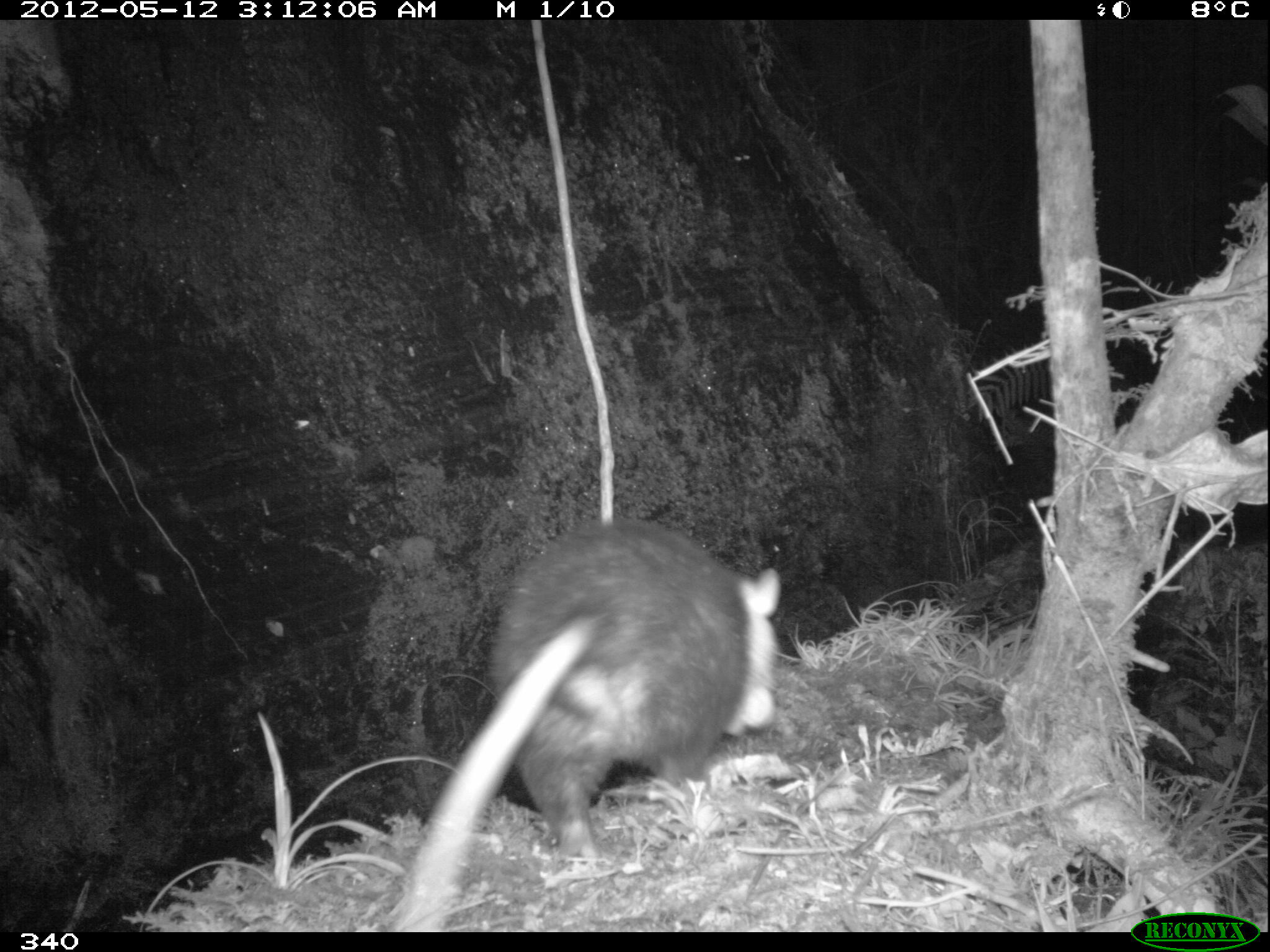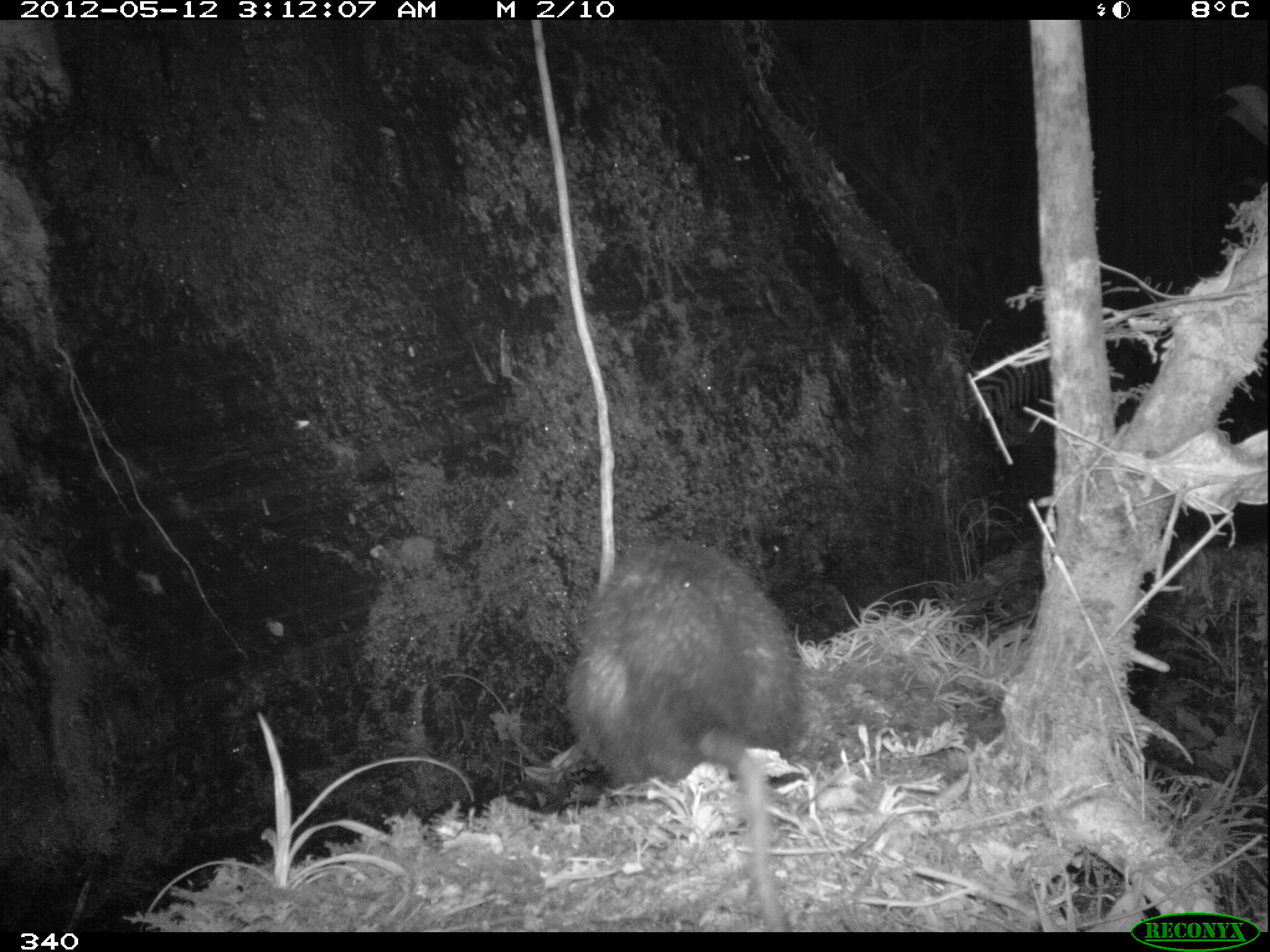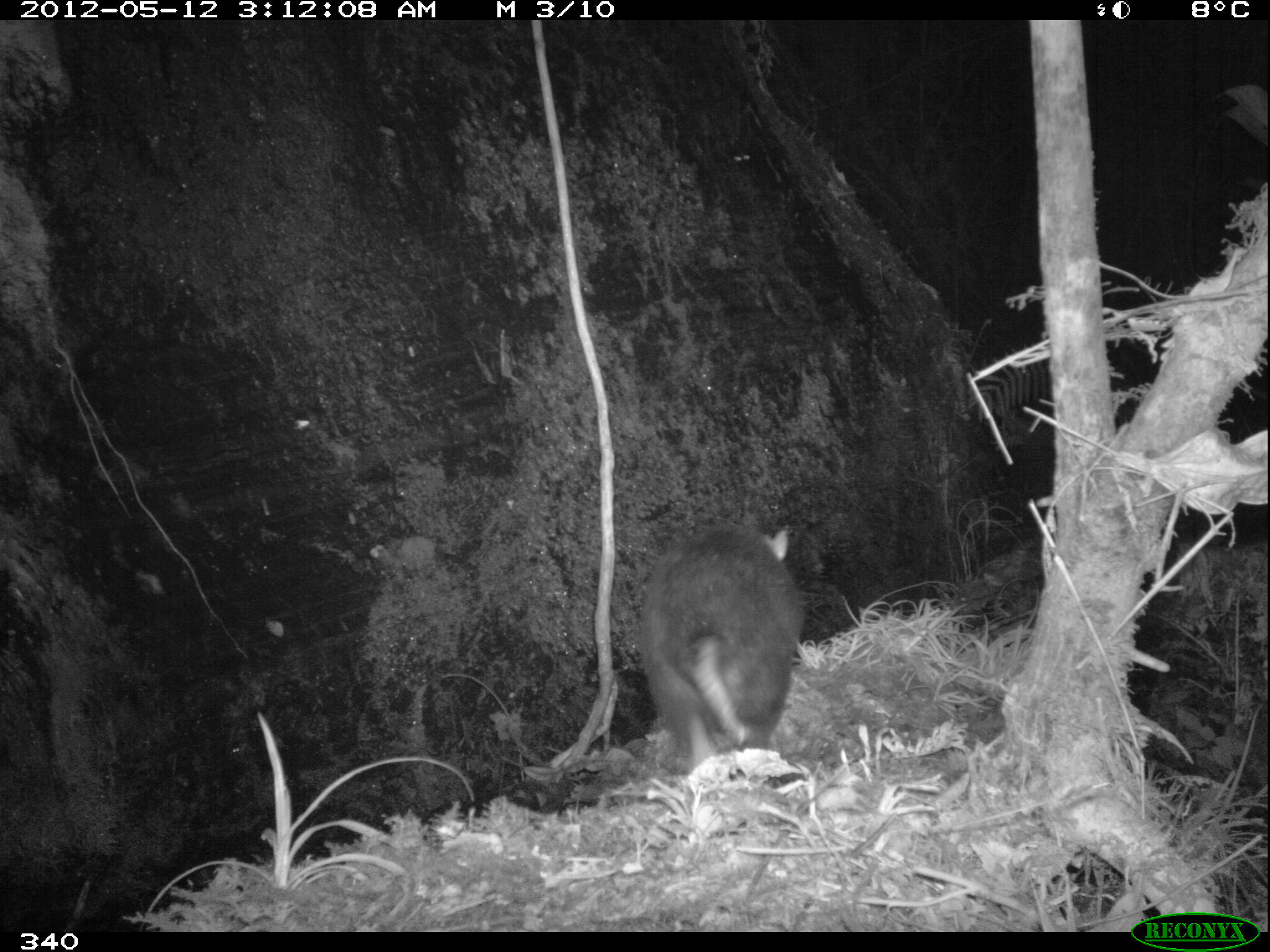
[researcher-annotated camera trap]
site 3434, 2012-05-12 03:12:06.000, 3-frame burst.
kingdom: Animalia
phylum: Chordata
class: Mammalia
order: Didelphimorphia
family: Didelphidae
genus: Didelphis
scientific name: Didelphis pernigra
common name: andean white-eared opossum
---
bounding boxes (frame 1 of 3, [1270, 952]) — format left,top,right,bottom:
didelphis pernigra: 389,521,779,927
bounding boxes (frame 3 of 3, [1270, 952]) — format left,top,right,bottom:
didelphis pernigra: 634,525,804,781